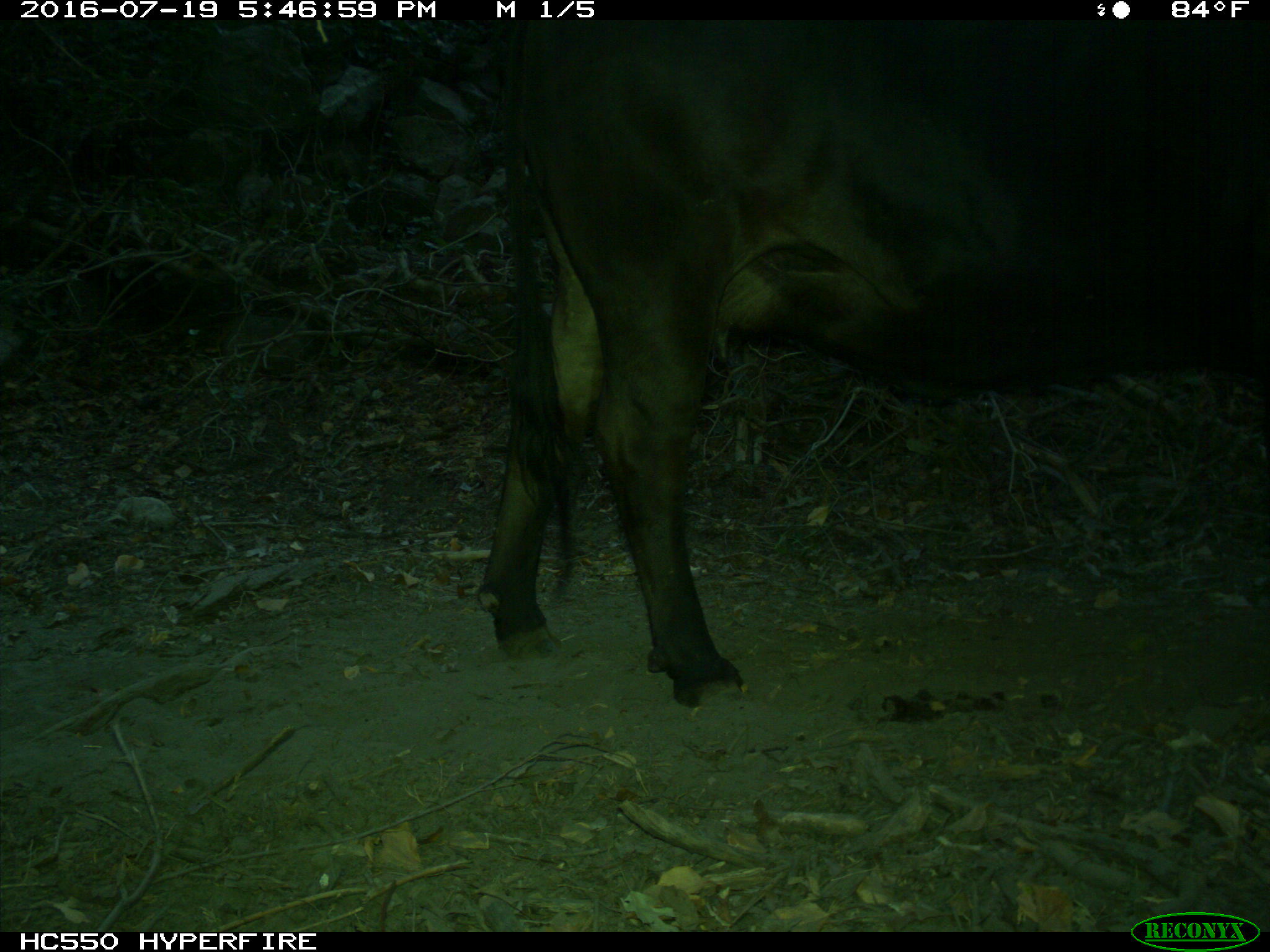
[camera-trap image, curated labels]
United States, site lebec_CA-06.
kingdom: Animalia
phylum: Chordata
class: Mammalia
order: Artiodactyla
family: Bovidae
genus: Bos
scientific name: Bos taurus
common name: domestic cow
Bos taurus (domestic cow).